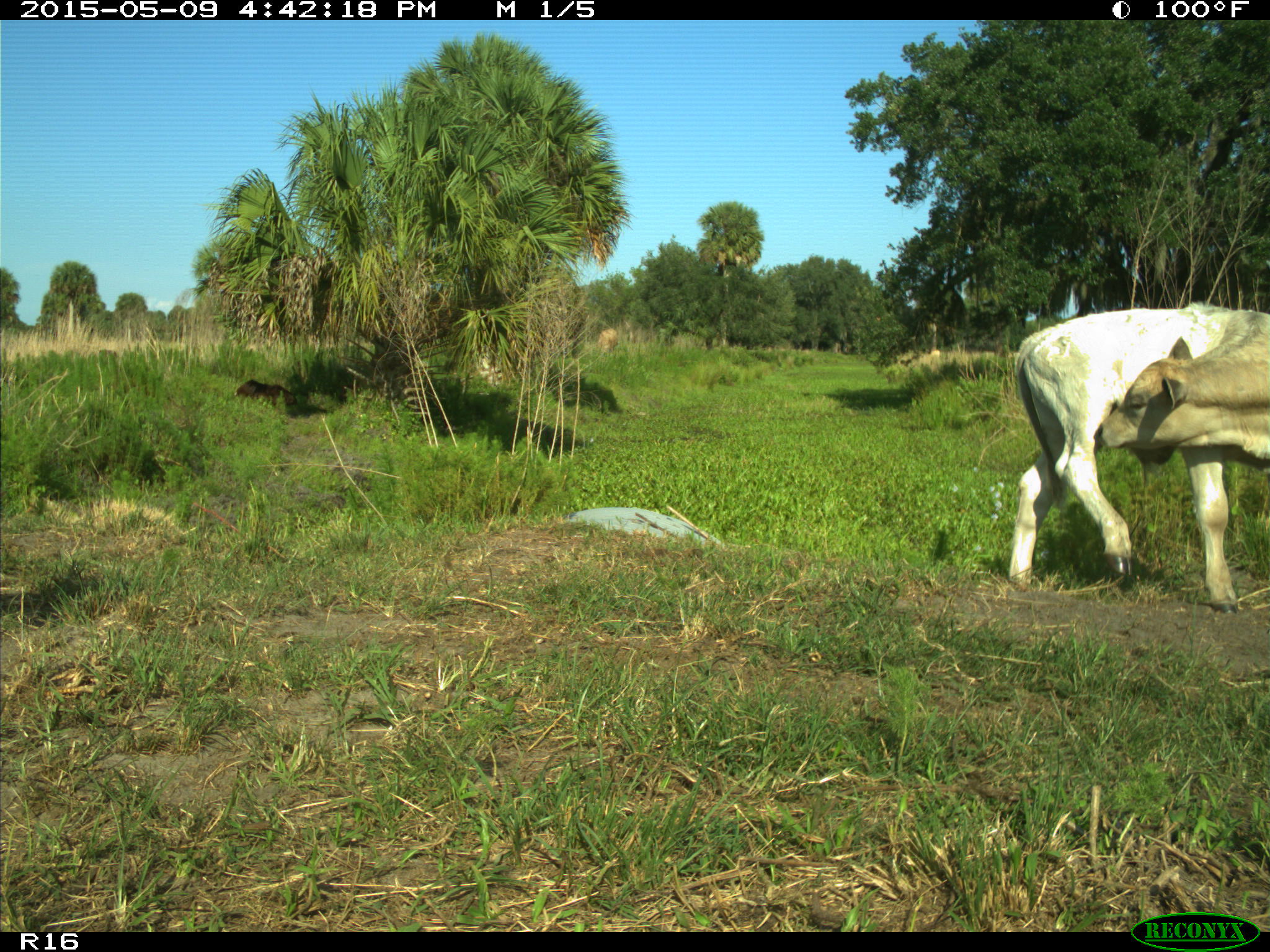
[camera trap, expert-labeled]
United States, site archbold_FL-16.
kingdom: Animalia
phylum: Chordata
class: Mammalia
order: Artiodactyla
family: Bovidae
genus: Bos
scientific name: Bos taurus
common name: domestic cow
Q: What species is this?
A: Bos taurus (domestic cow).